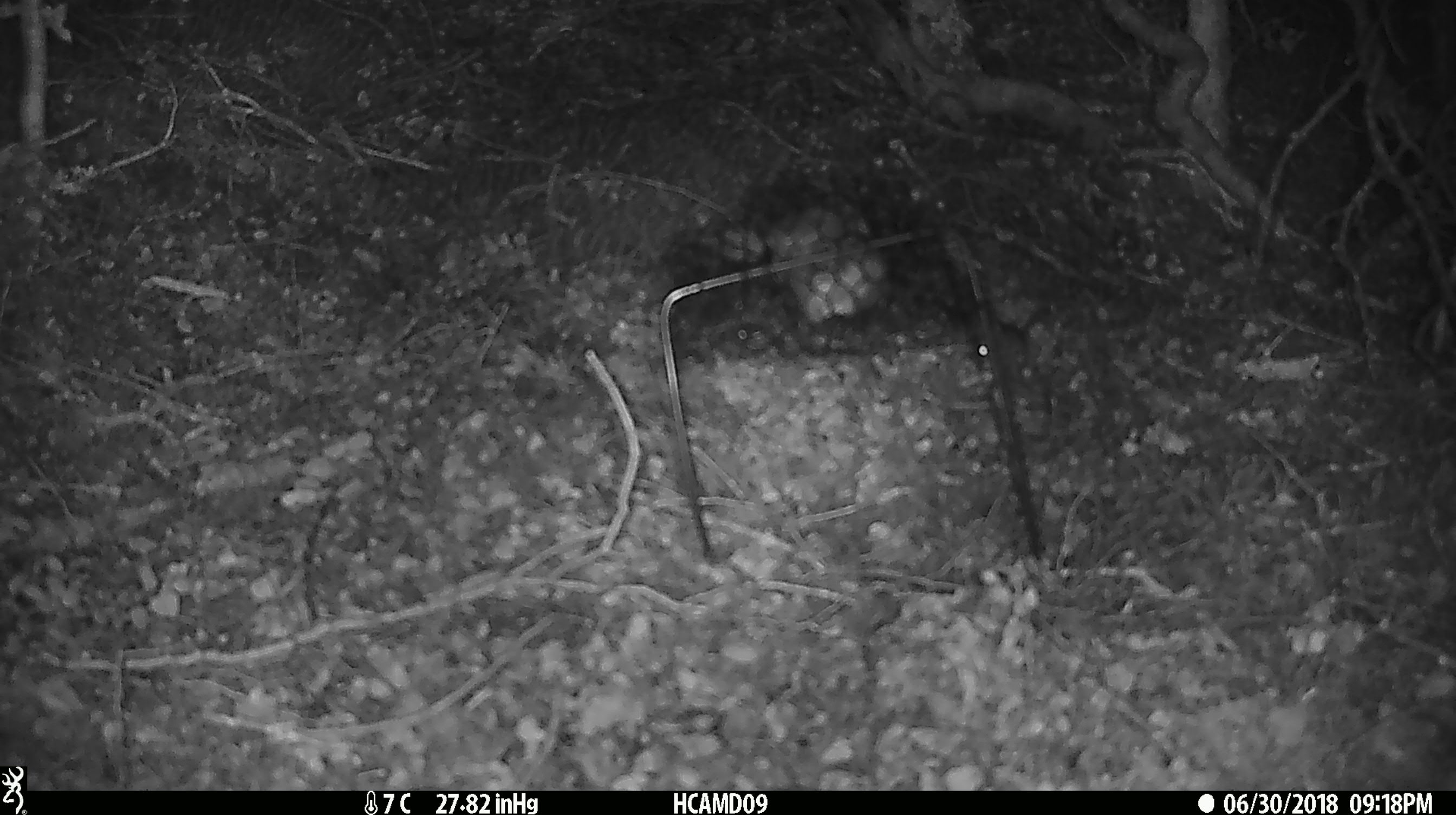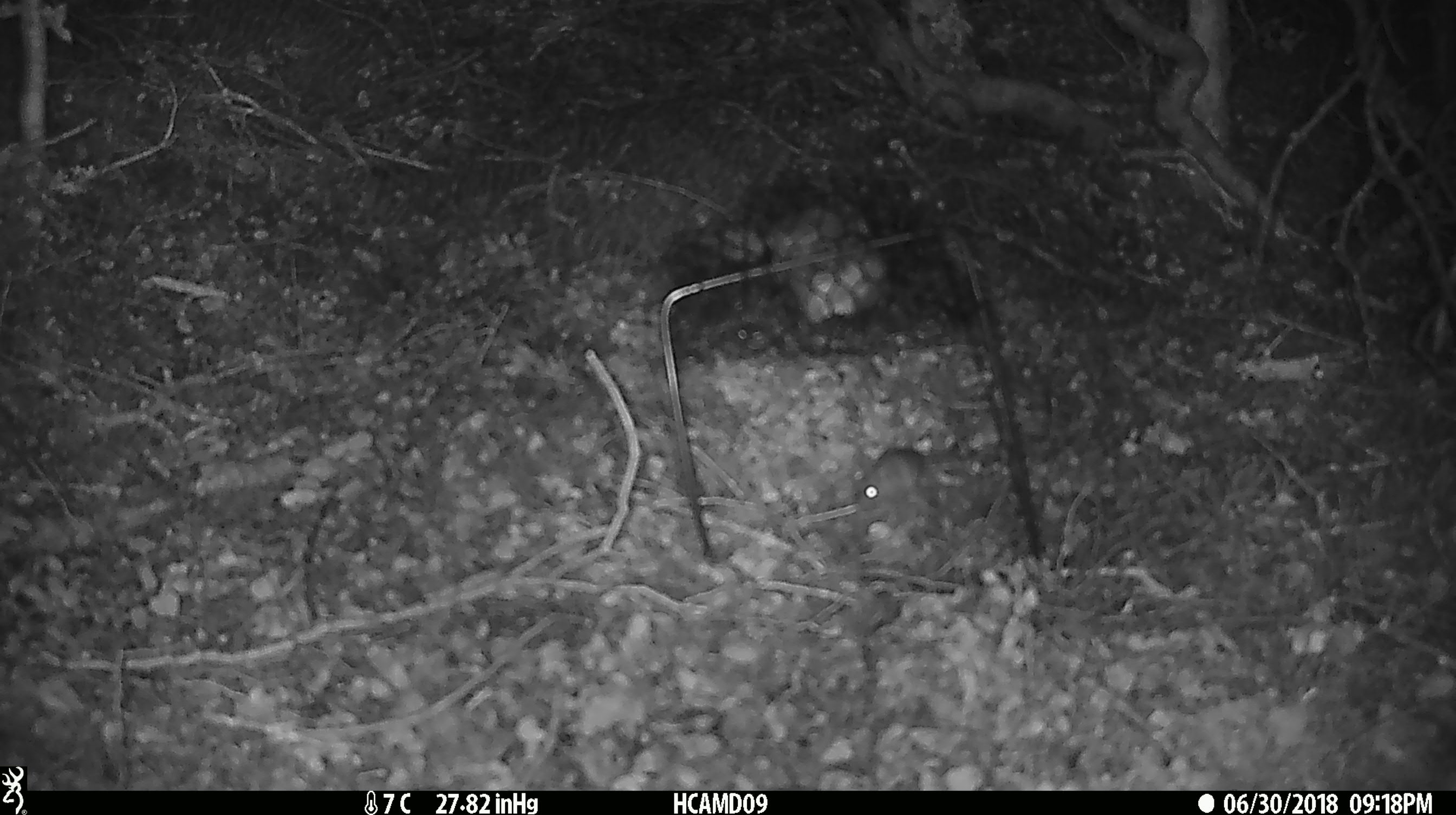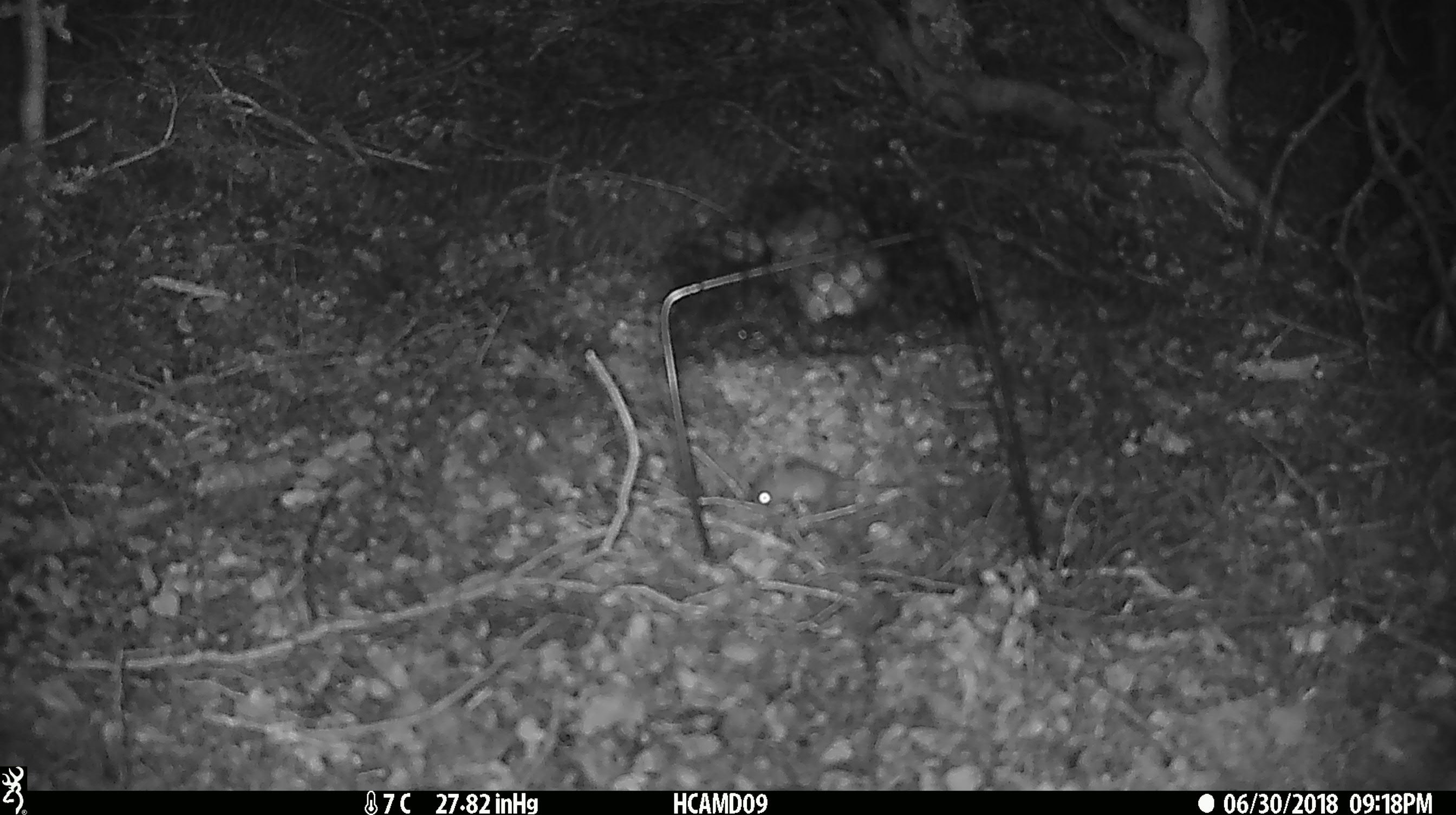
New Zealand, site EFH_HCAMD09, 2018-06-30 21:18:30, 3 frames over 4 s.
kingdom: Animalia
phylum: Chordata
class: Mammalia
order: Rodentia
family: Muridae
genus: Mus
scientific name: Mus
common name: mouse